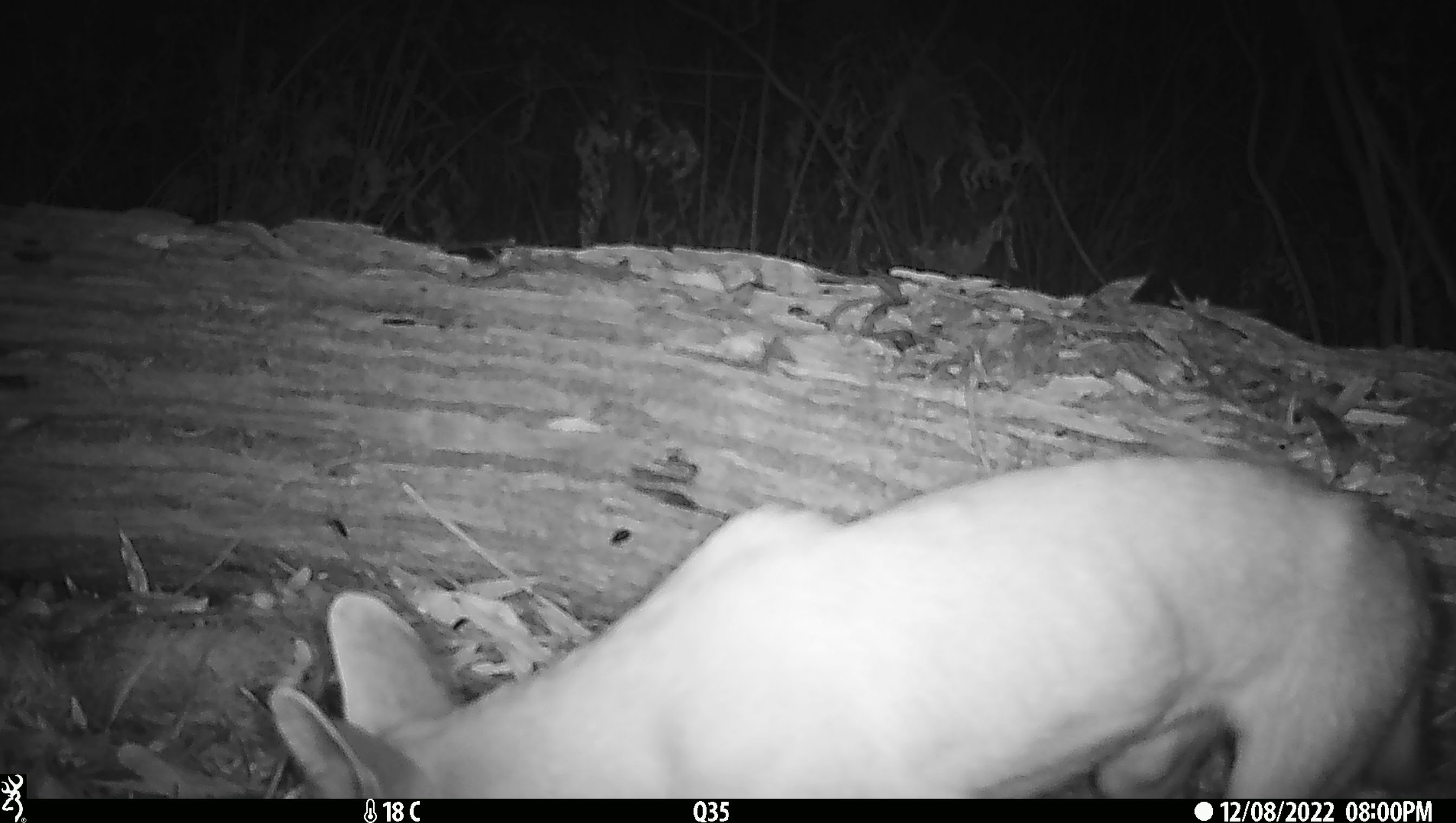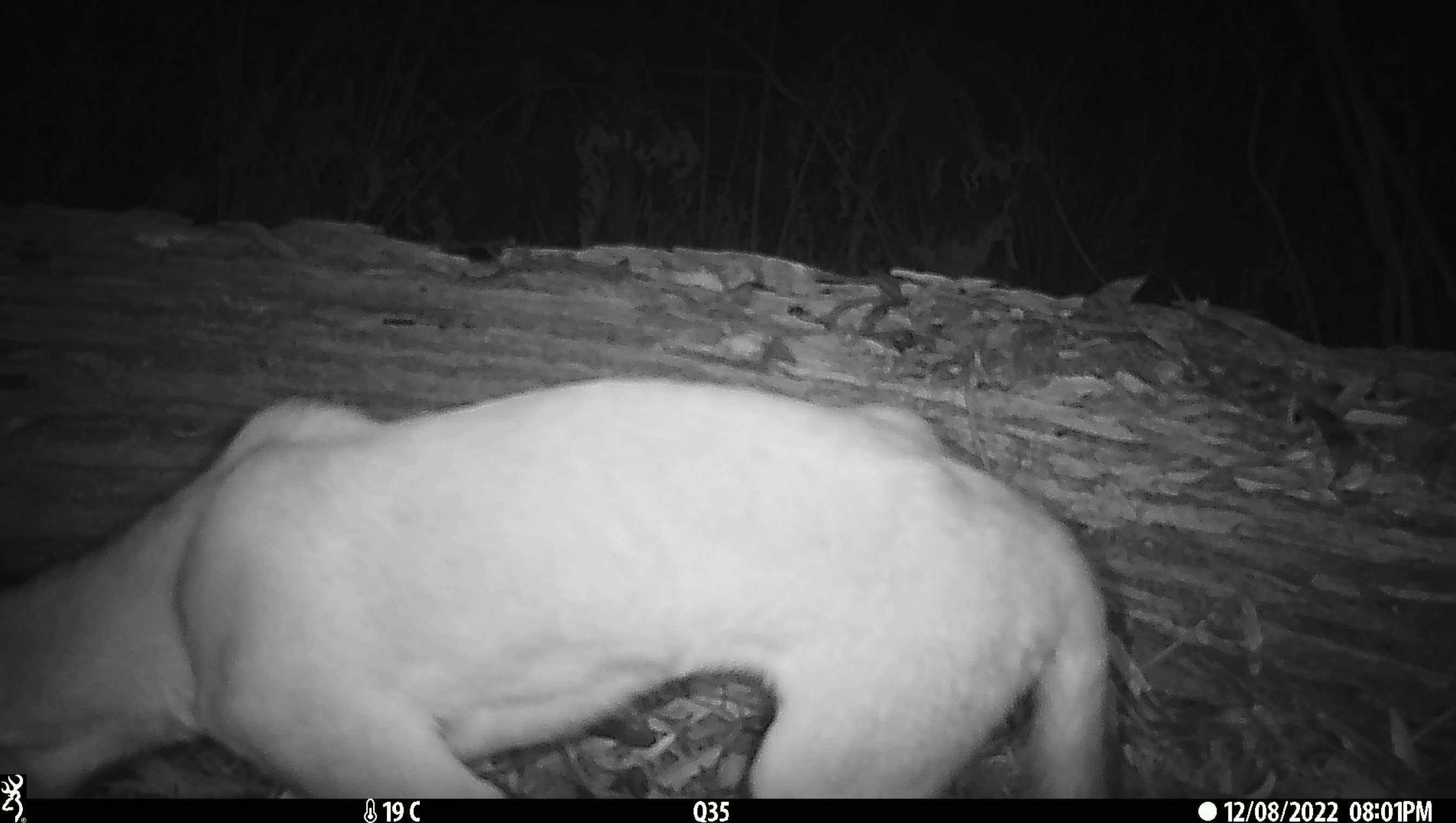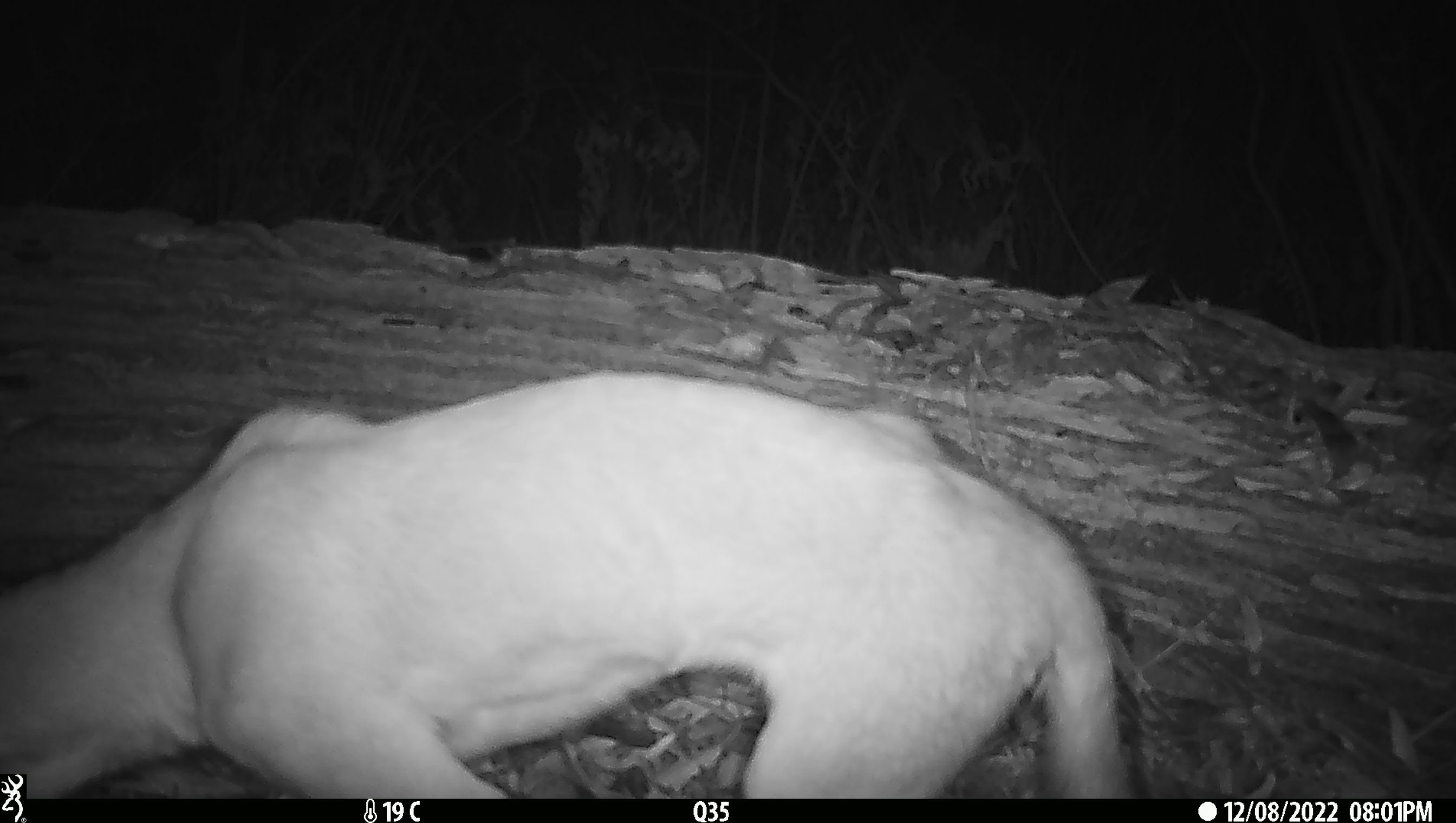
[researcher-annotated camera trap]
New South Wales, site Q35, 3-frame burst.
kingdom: Animalia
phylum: Chordata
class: Mammalia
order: Carnivora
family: Canidae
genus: Canis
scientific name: Canis familiaris dingo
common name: dingo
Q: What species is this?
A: Dingo (Canis familiaris dingo).